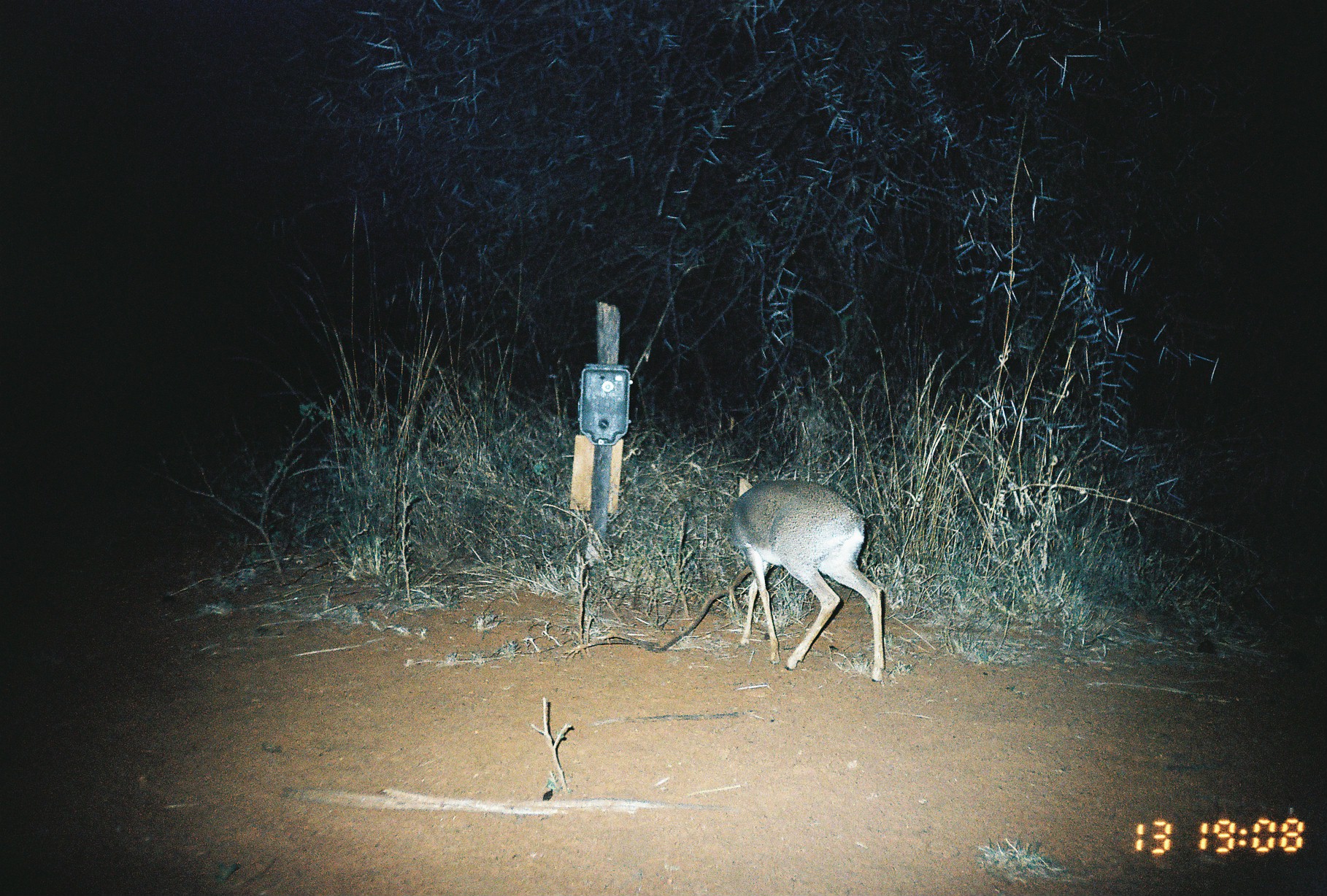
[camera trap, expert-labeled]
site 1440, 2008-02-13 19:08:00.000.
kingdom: Animalia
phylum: Chordata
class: Mammalia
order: Artiodactyla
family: Bovidae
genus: Madoqua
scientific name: Madoqua guentheri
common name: günther's dik-dik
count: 1